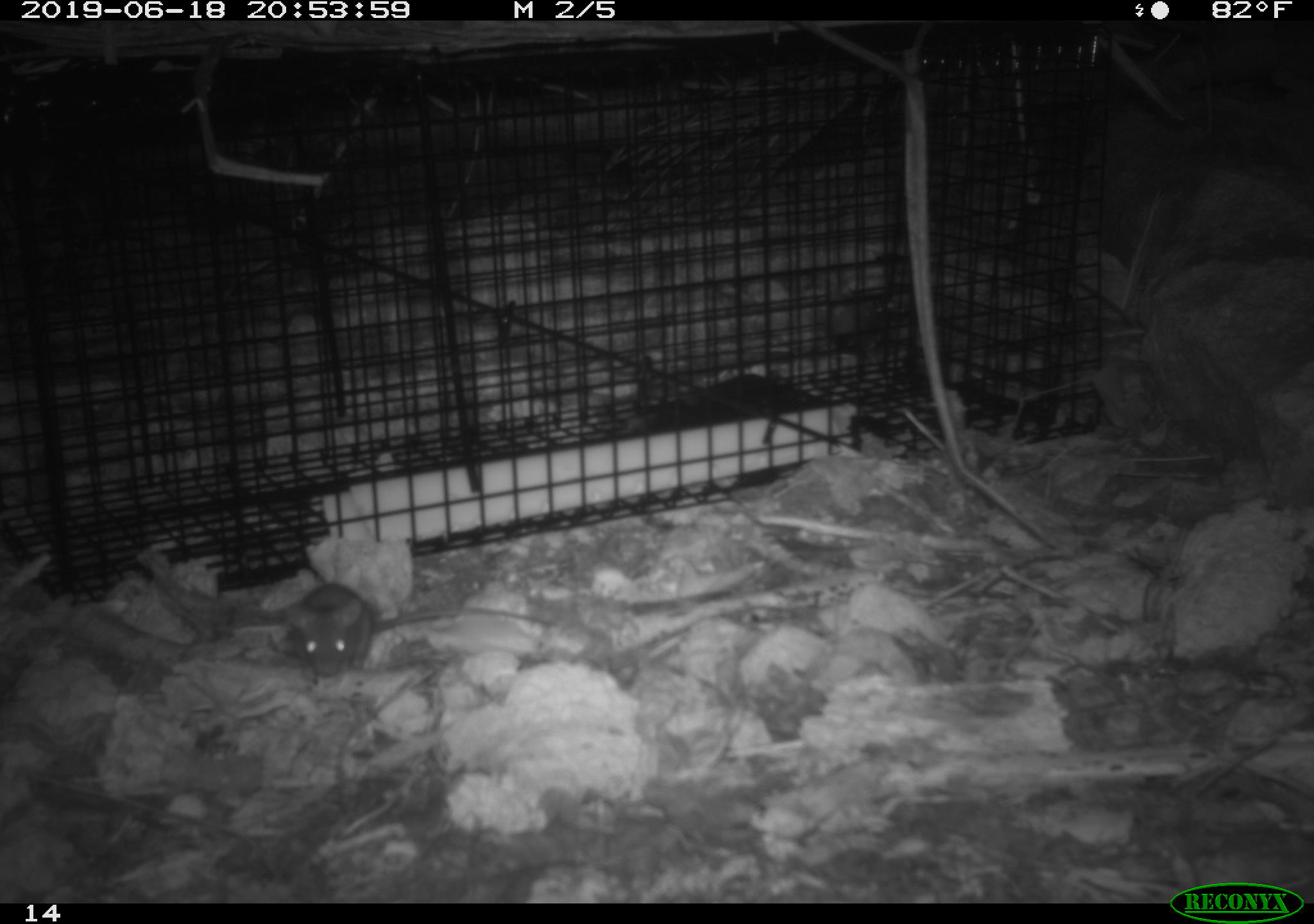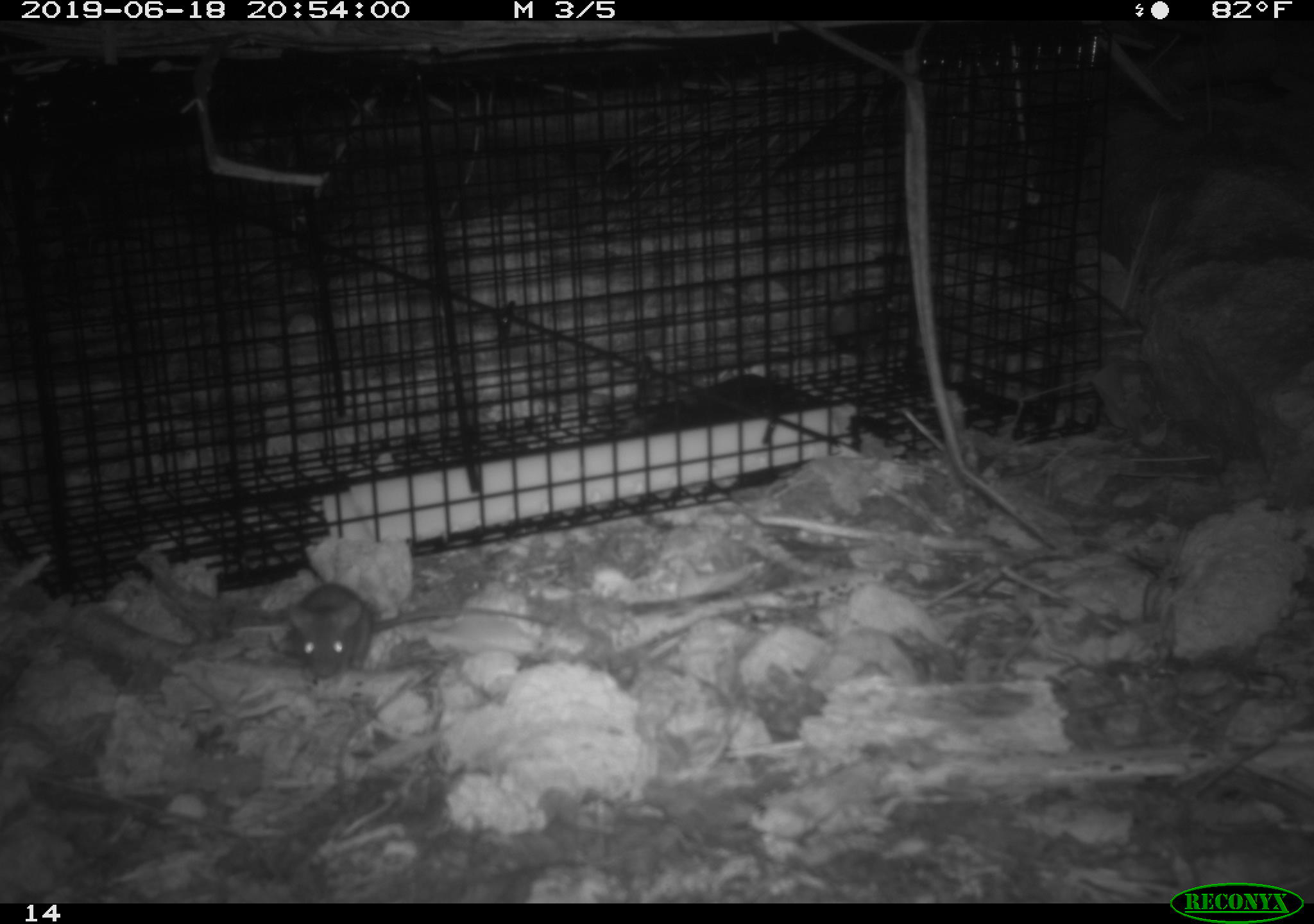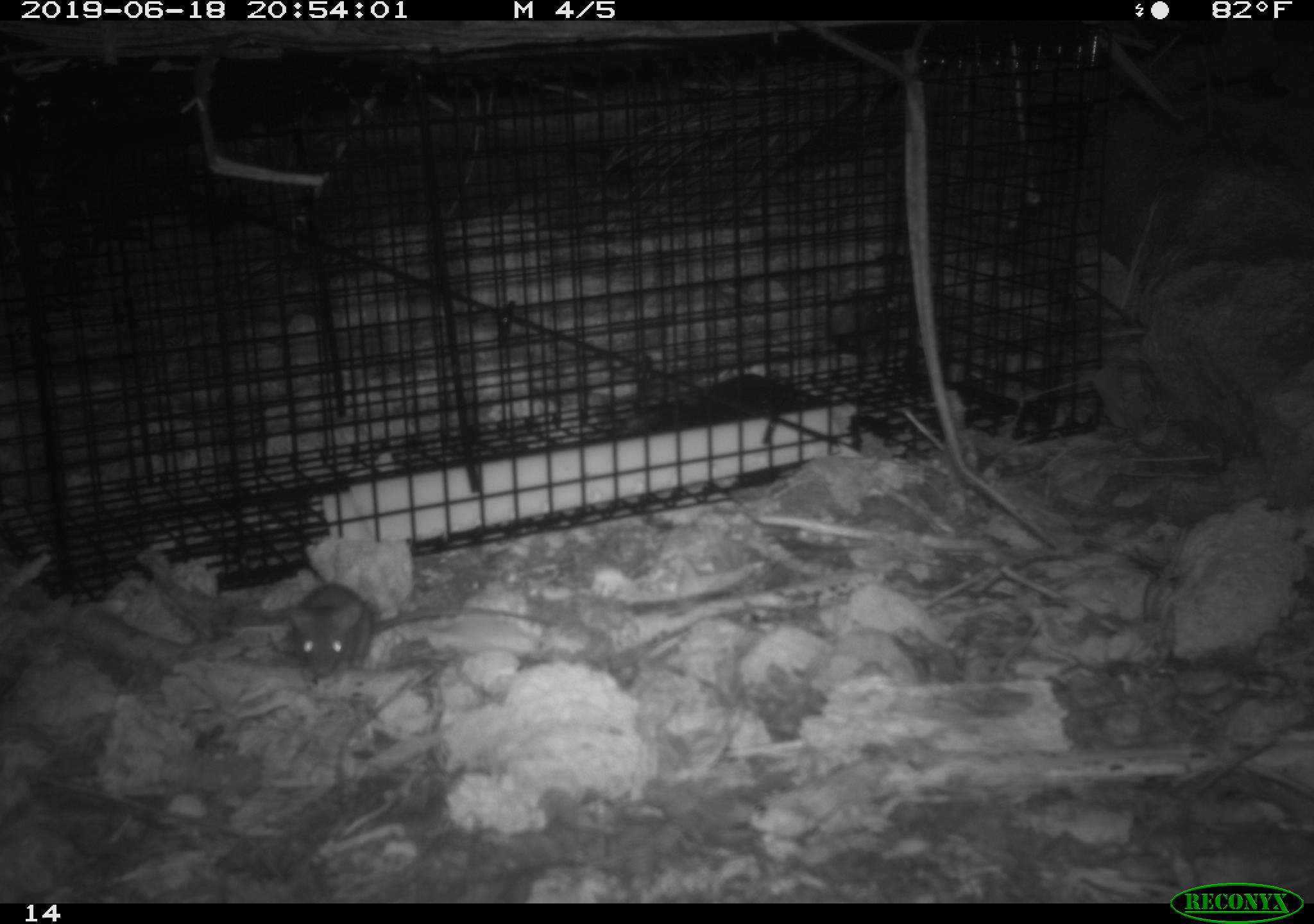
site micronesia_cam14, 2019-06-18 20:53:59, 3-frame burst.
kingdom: Animalia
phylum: Chordata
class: Mammalia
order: Rodentia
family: Muridae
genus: Rattus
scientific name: Rattus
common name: rat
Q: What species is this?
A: Rat (Rattus).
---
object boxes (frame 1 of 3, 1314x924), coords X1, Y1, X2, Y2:
rat: 280, 581, 563, 686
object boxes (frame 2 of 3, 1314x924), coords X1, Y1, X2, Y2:
rat: 279, 577, 565, 687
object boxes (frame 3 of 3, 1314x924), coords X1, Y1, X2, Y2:
rat: 286, 581, 559, 687